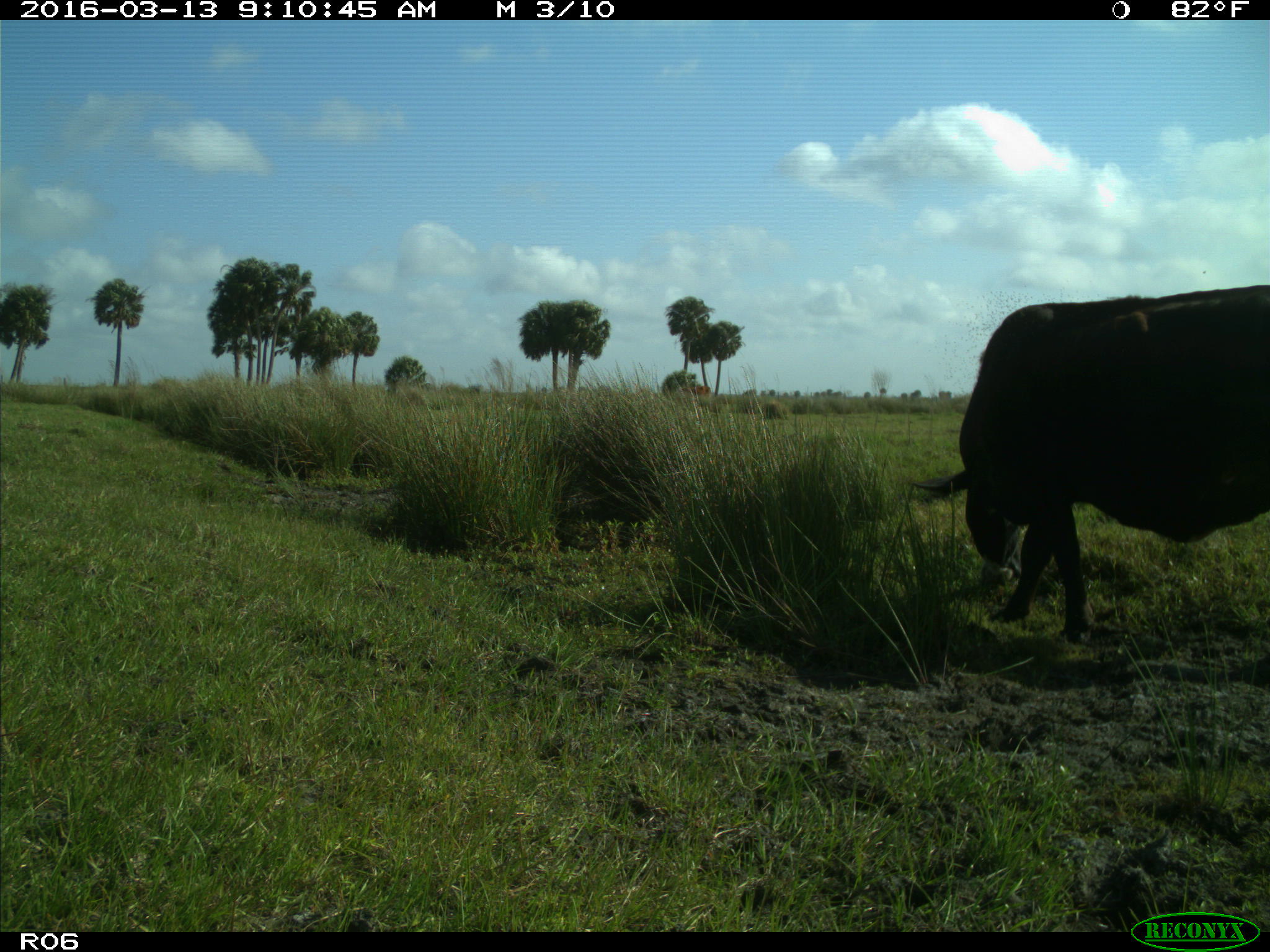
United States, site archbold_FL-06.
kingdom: Animalia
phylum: Chordata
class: Mammalia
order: Artiodactyla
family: Bovidae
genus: Bos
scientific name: Bos taurus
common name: domestic cow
Bos taurus (domestic cow).